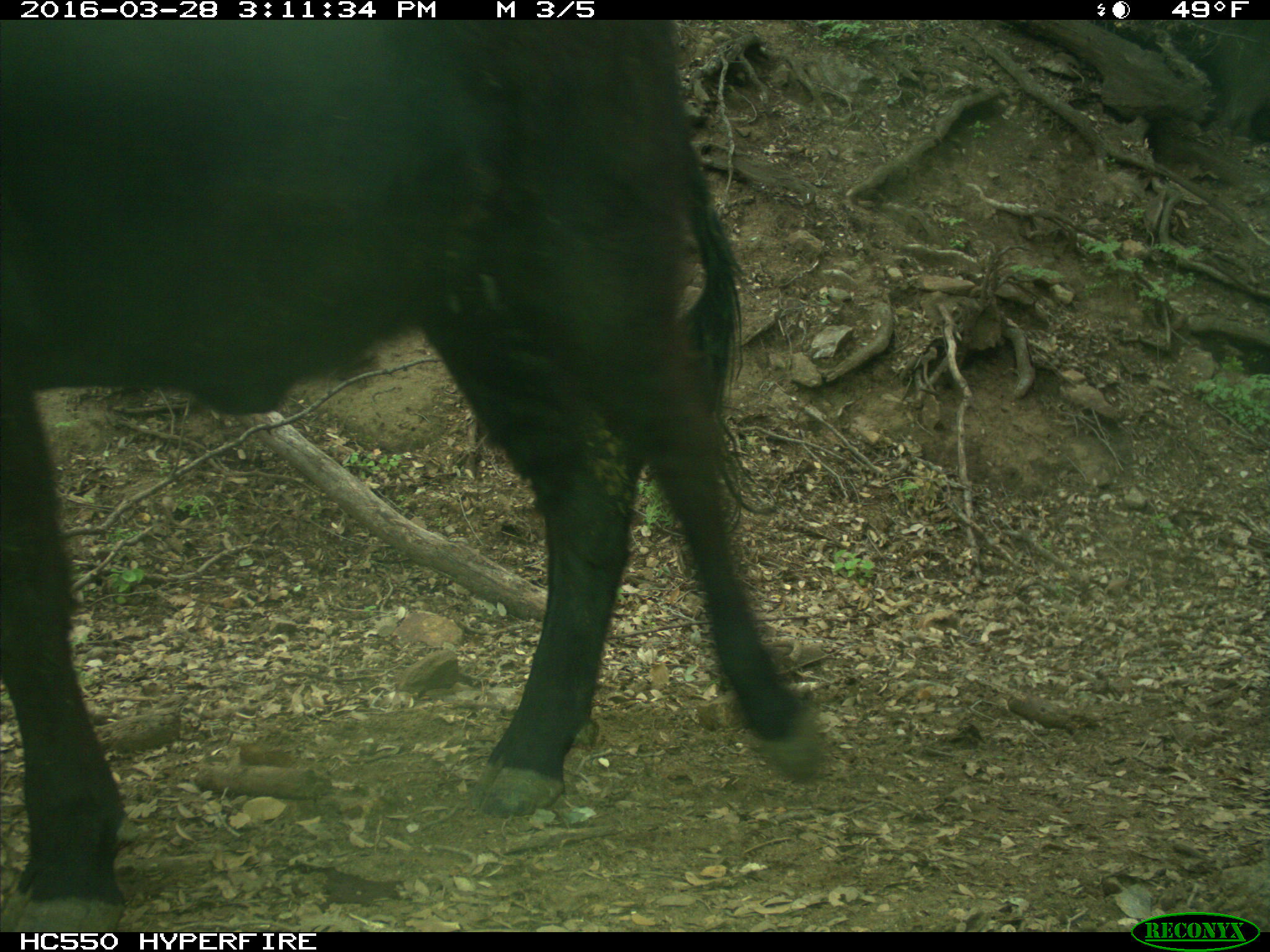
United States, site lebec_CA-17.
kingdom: Animalia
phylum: Chordata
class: Mammalia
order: Artiodactyla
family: Bovidae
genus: Bos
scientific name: Bos taurus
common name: domestic cow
Bos taurus (domestic cow).